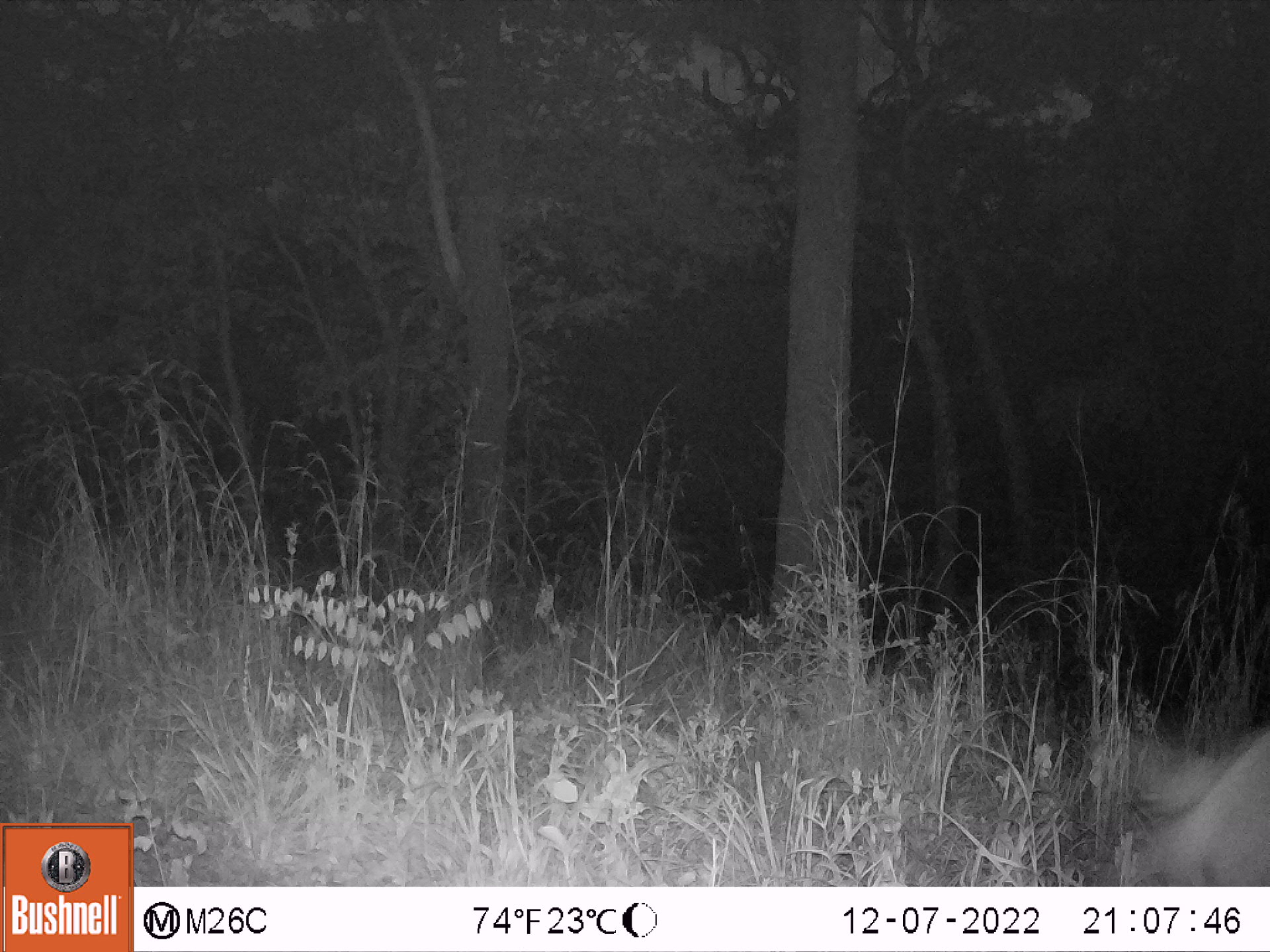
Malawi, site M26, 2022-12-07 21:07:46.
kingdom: Animalia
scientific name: Animalia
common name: other animal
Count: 1.